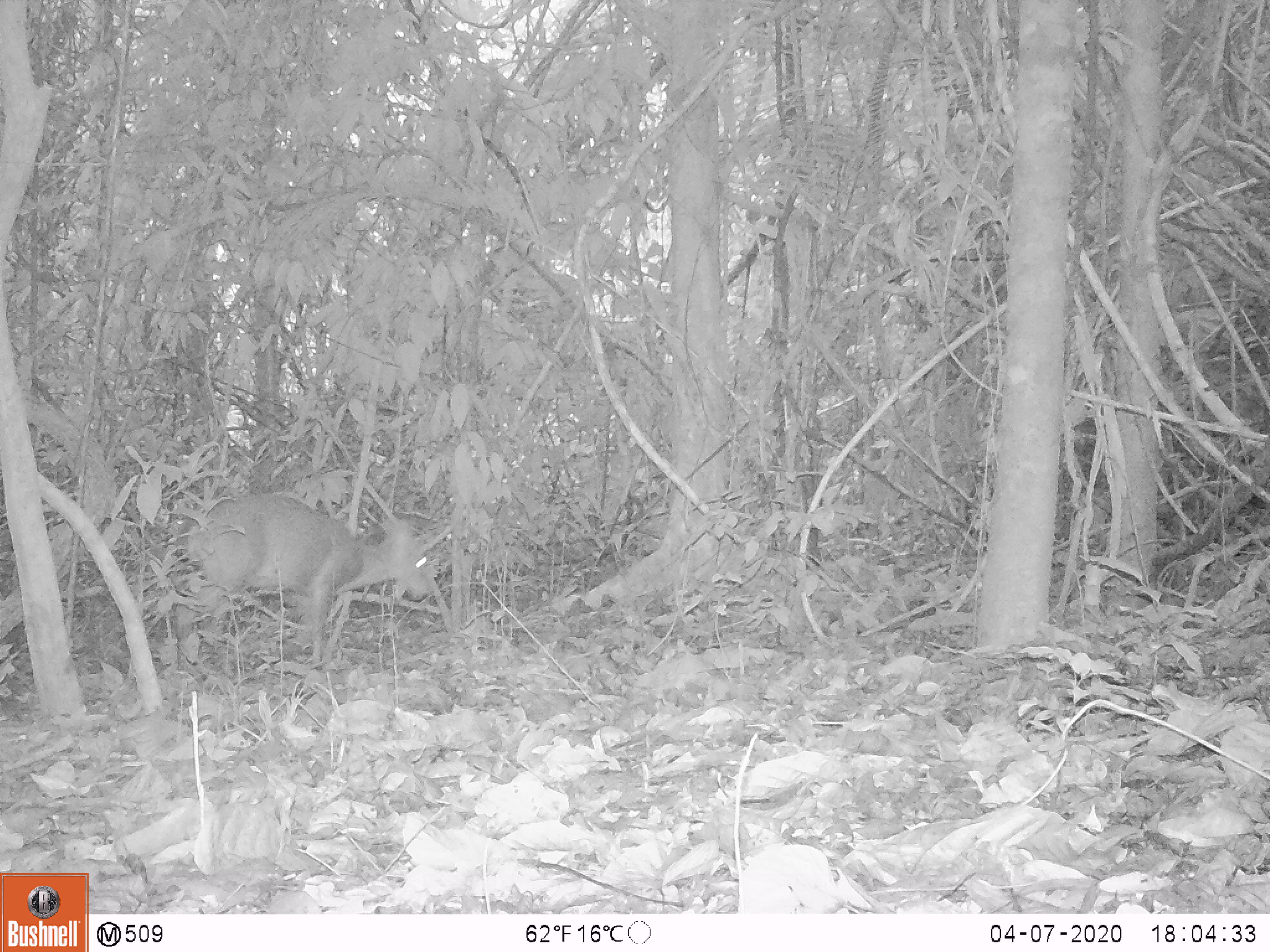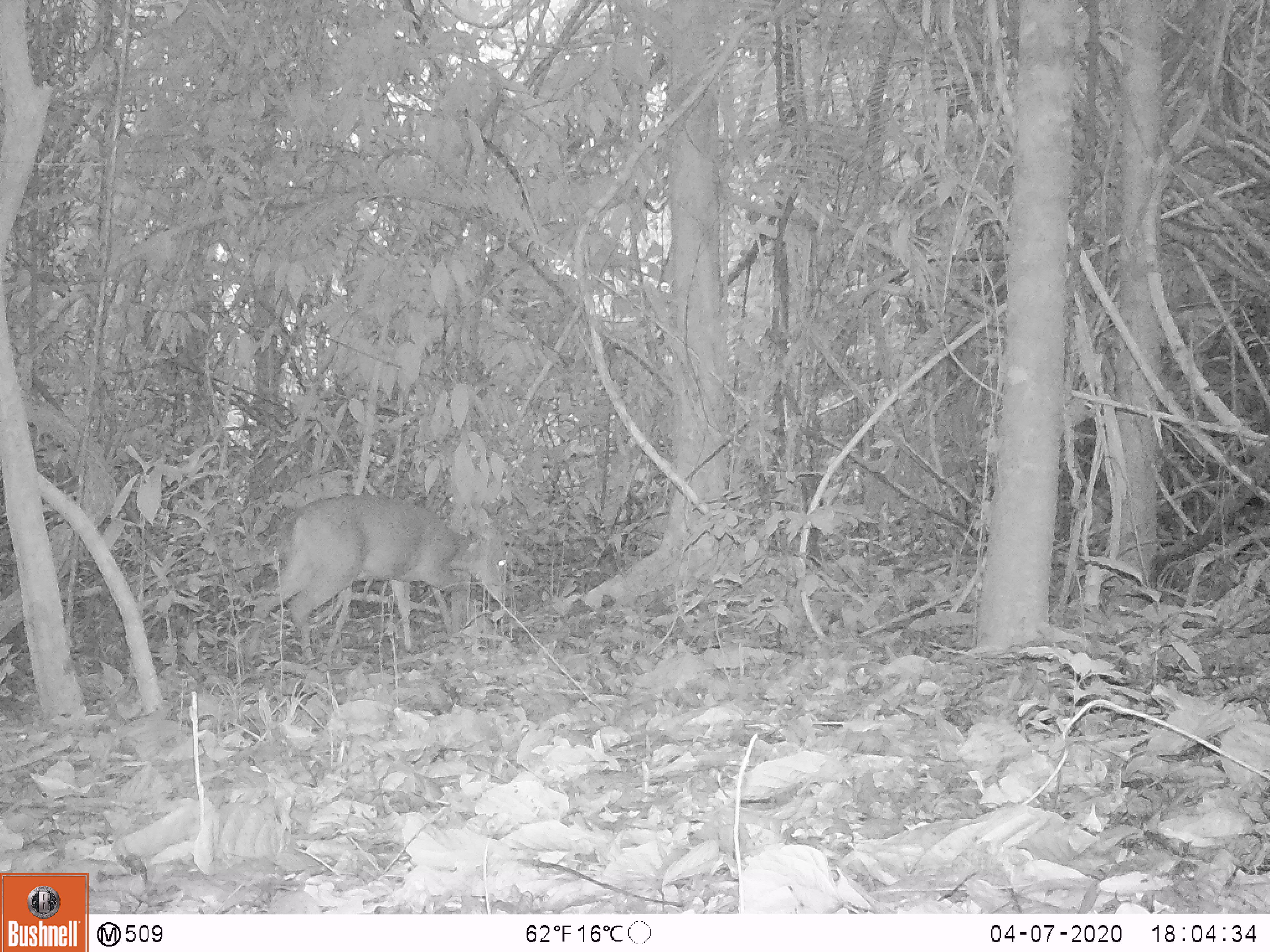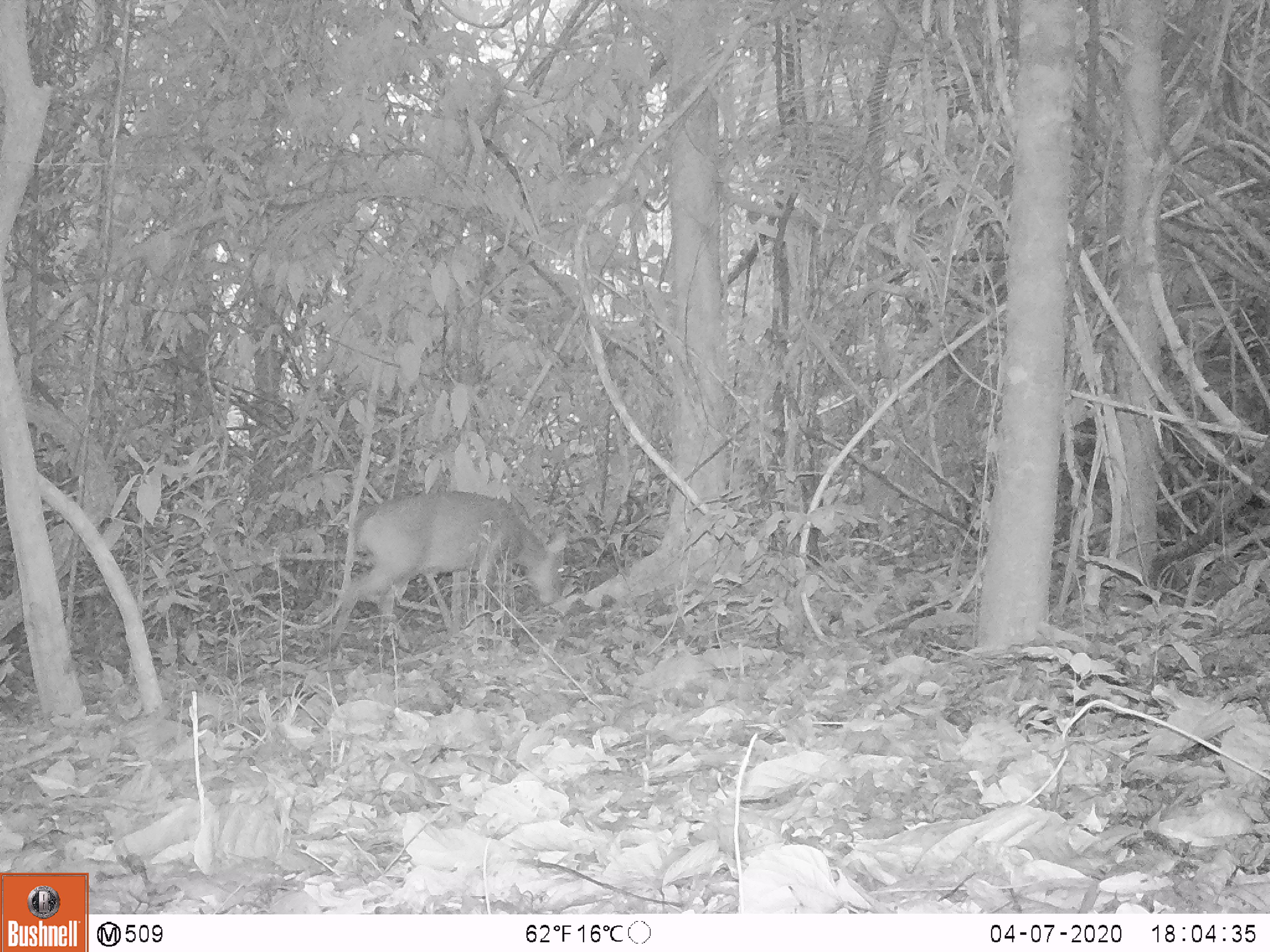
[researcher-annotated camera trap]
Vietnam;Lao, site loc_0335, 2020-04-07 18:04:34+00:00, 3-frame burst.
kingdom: Animalia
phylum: Chordata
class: Mammalia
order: Artiodactyla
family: Cervidae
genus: Muntiacus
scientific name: Muntiacus vuquangensis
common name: large-antlered muntjac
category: large antlered muntjac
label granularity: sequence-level